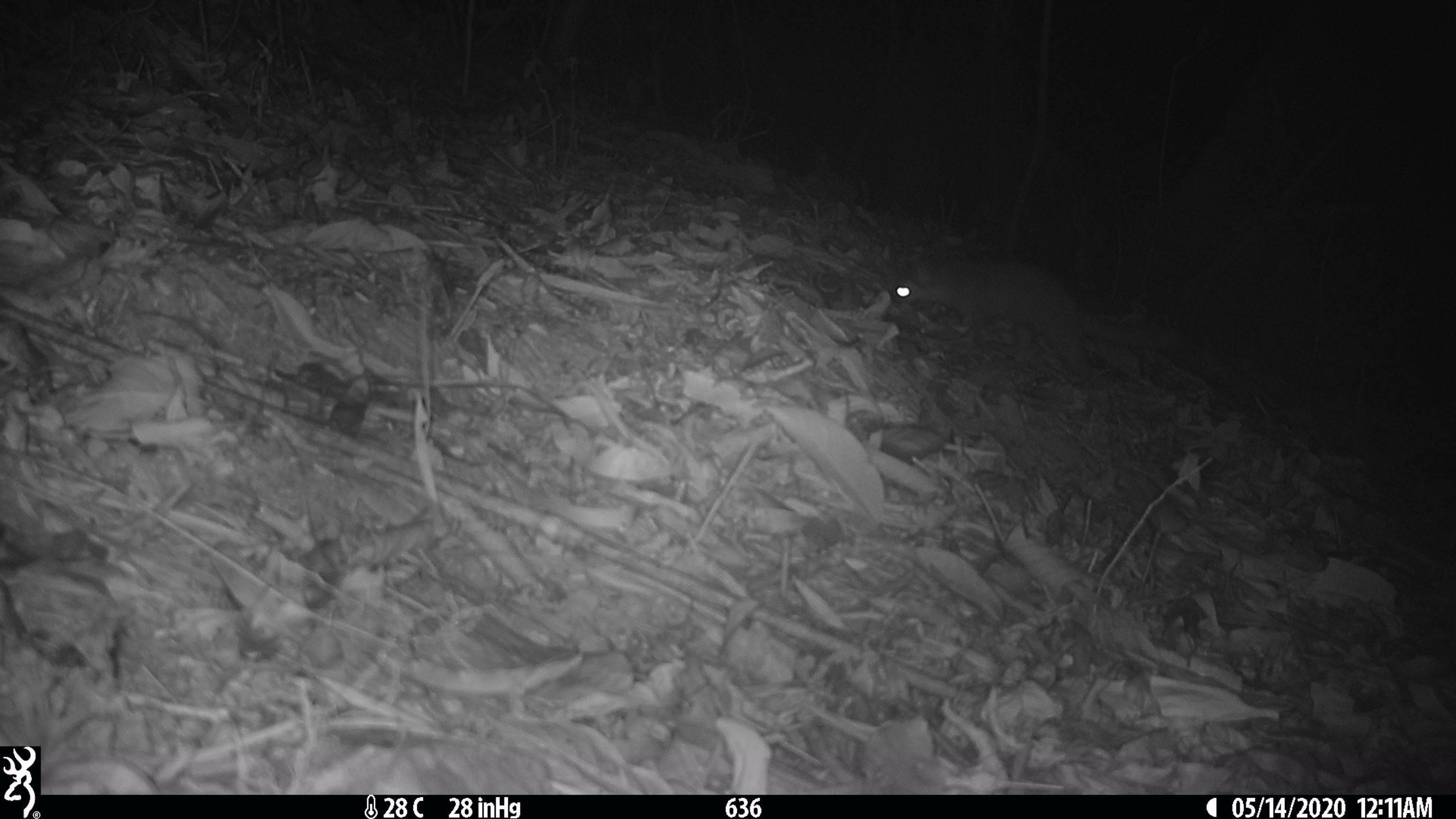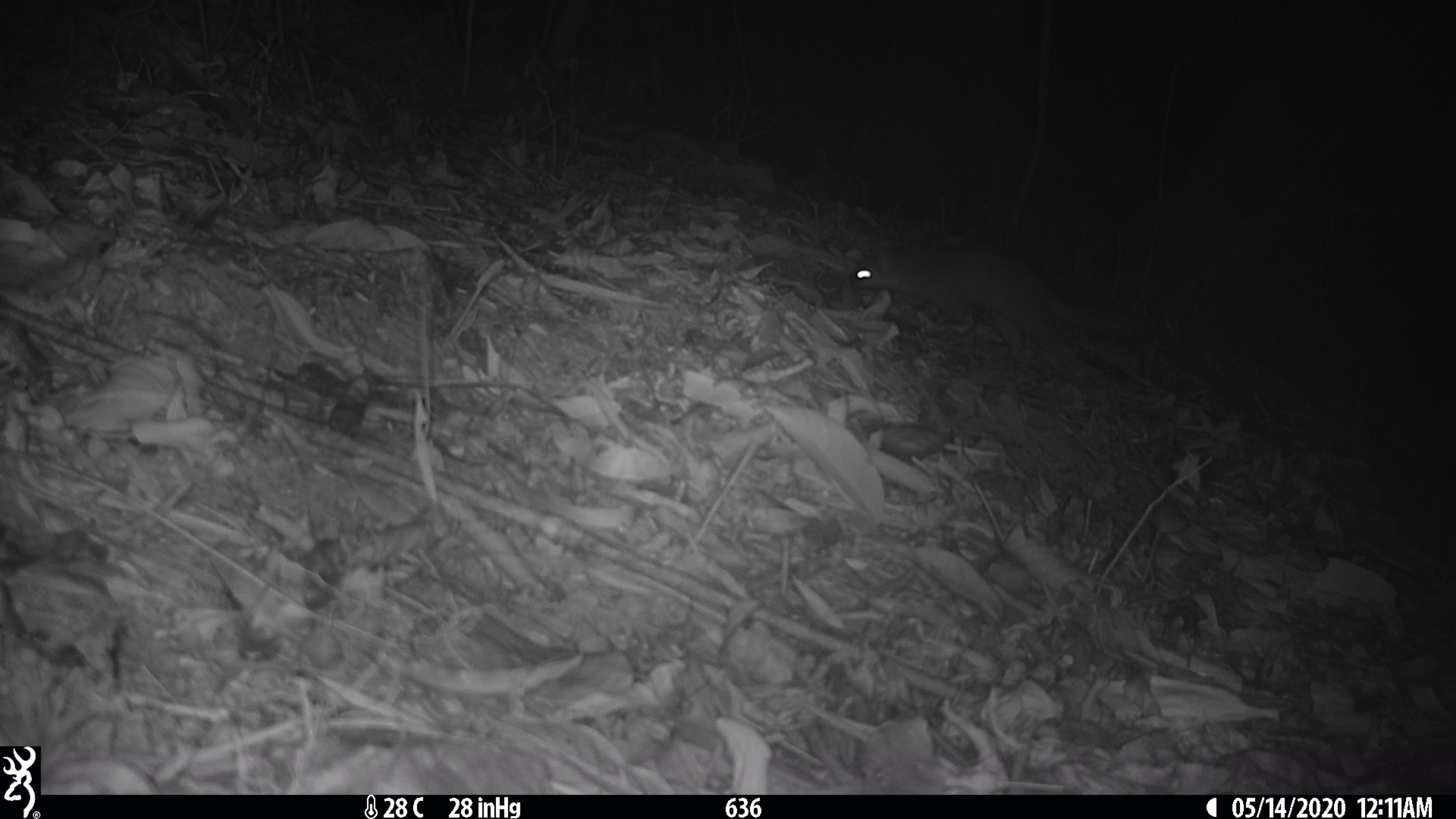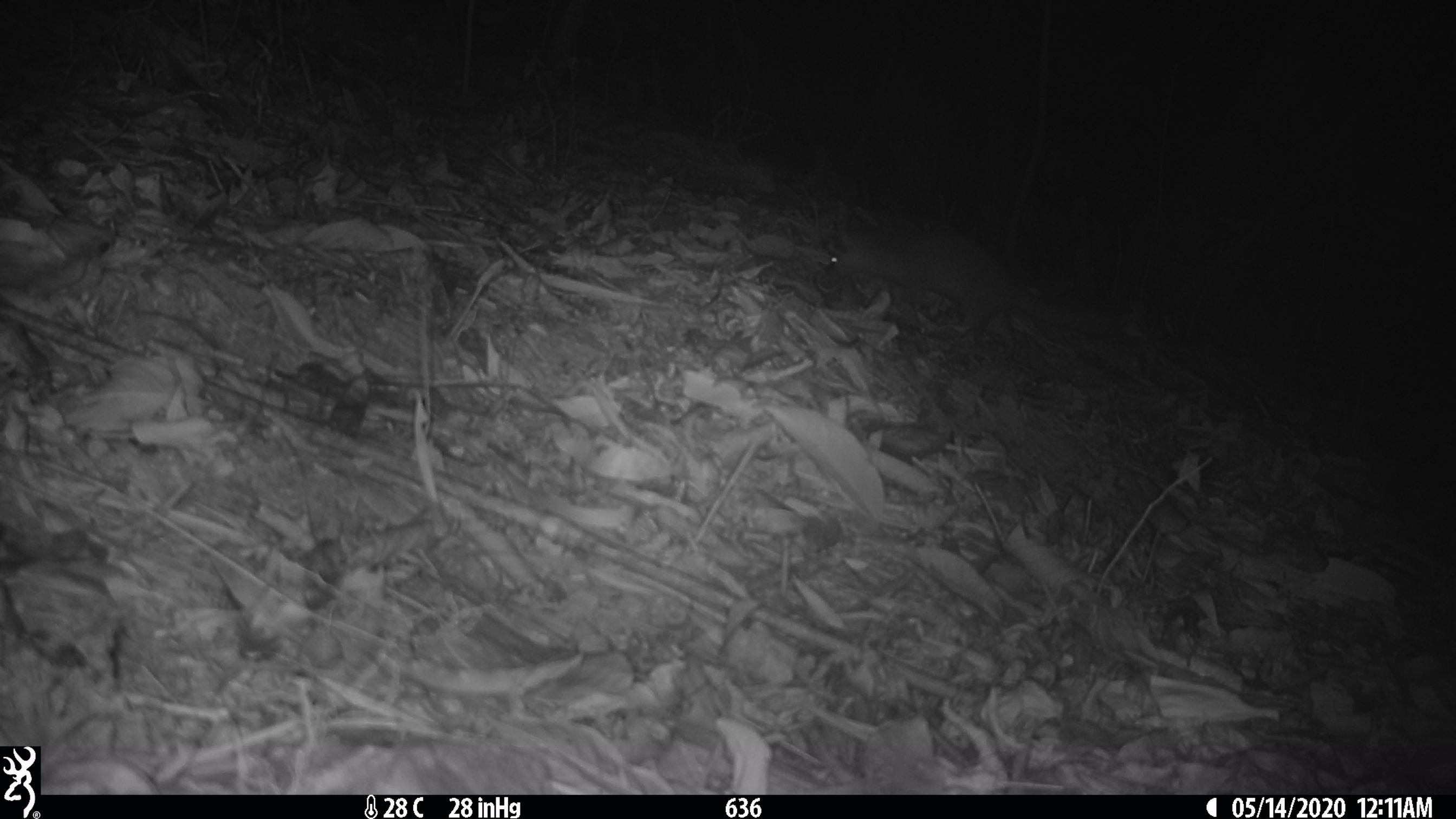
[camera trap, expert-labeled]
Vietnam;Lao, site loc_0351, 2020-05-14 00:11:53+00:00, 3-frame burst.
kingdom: Animalia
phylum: Chordata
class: Mammalia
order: Carnivora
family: Mustelidae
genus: Melogale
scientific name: Melogale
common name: ferret badger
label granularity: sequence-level